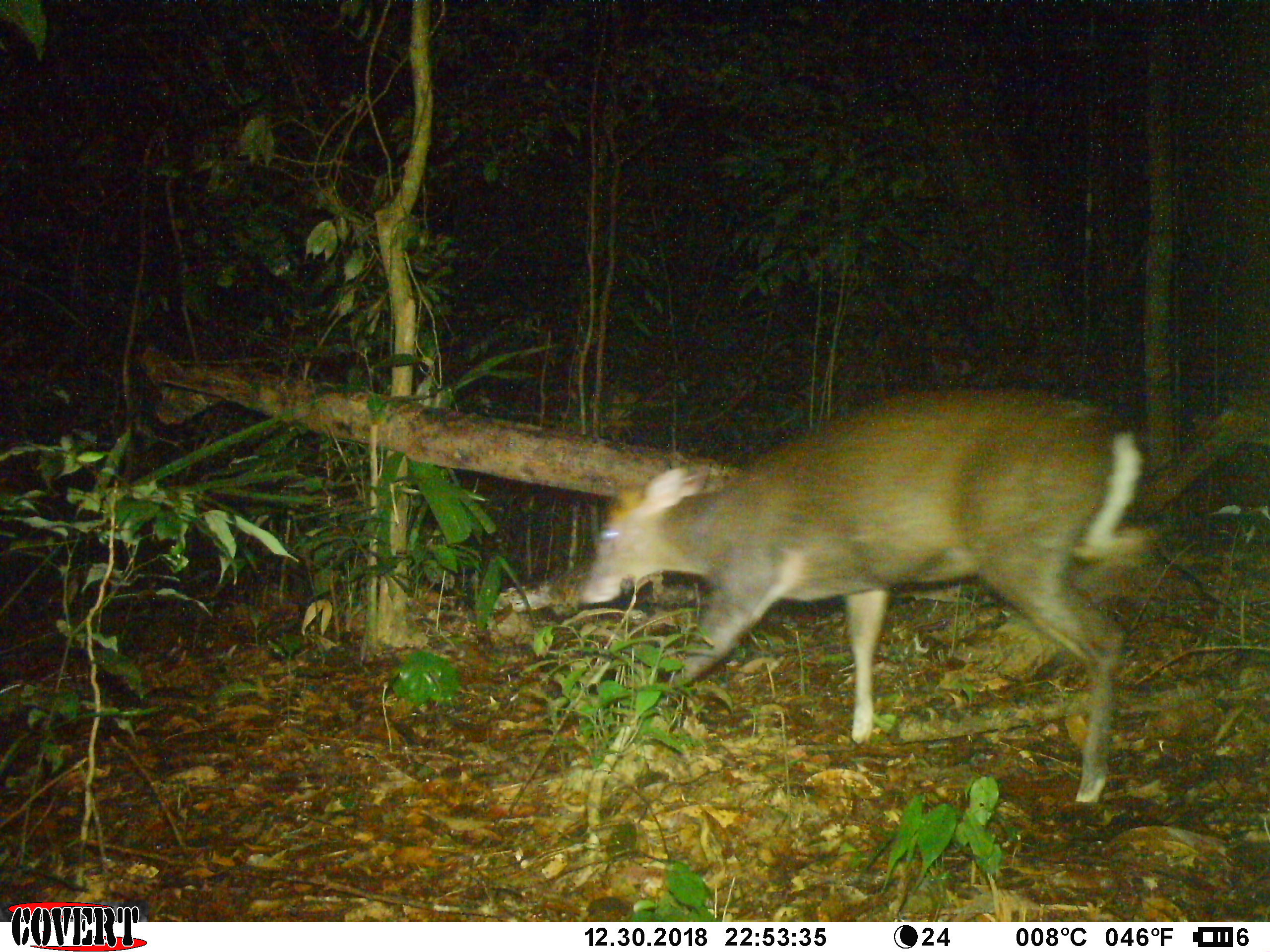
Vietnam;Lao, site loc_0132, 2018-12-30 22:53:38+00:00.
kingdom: Animalia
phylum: Chordata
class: Mammalia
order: Artiodactyla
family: Cervidae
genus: Muntiacus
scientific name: Muntiacus rooseveltorum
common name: roosevelt's muntjac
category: roosevelts muntjac group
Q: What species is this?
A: Roosevelts muntjac group (roosevelt's muntjac) (Muntiacus rooseveltorum).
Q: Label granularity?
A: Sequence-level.